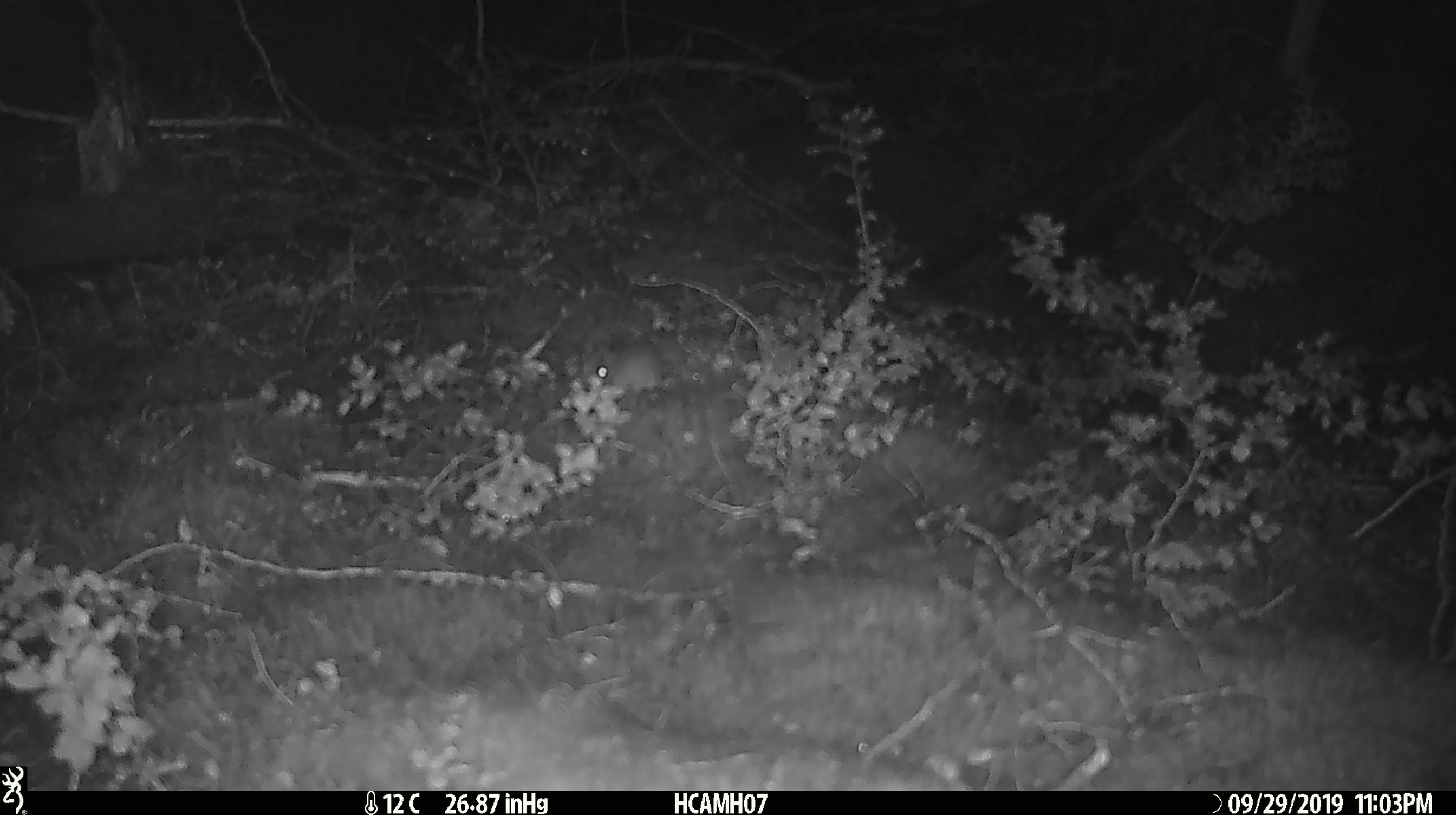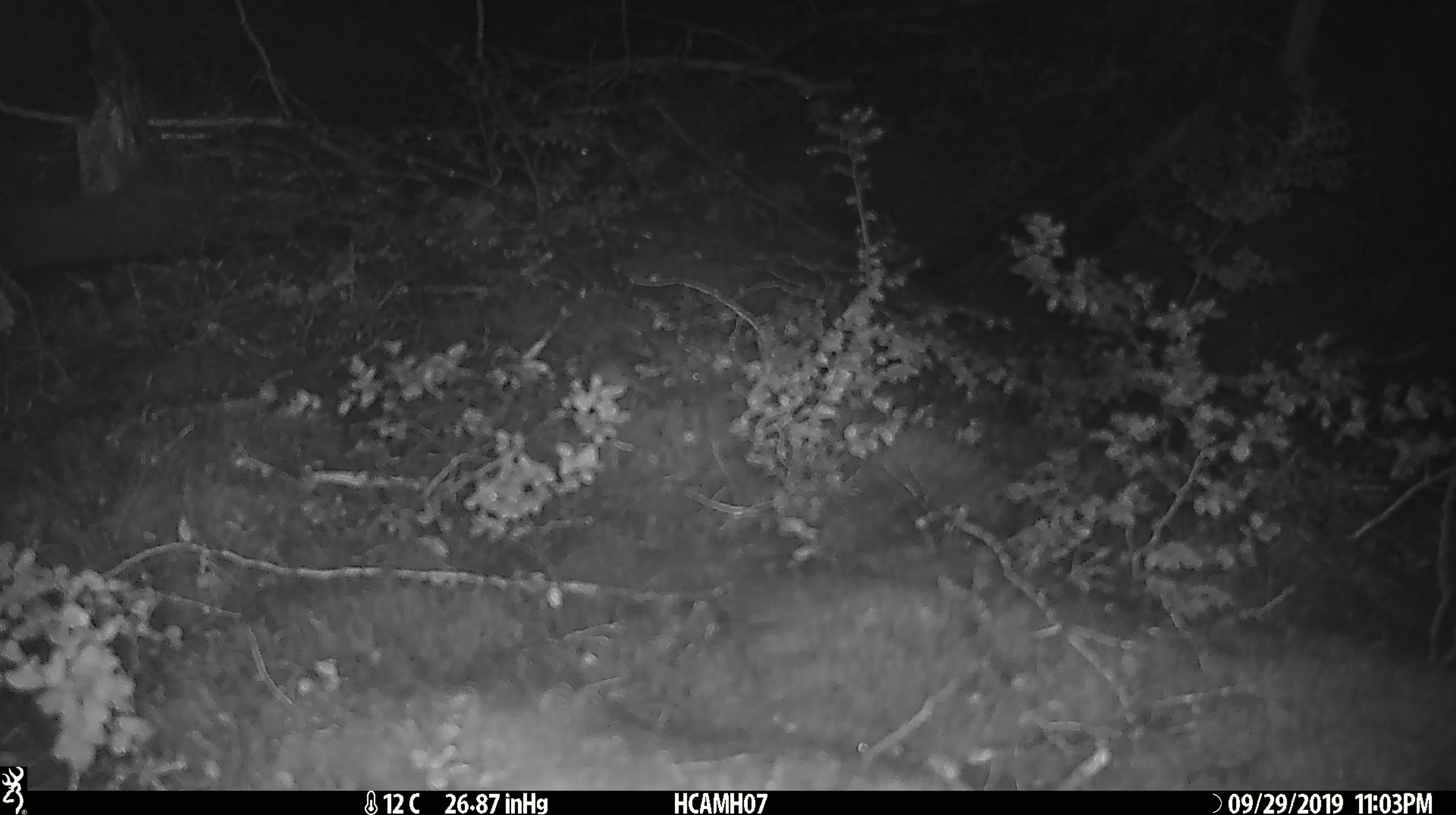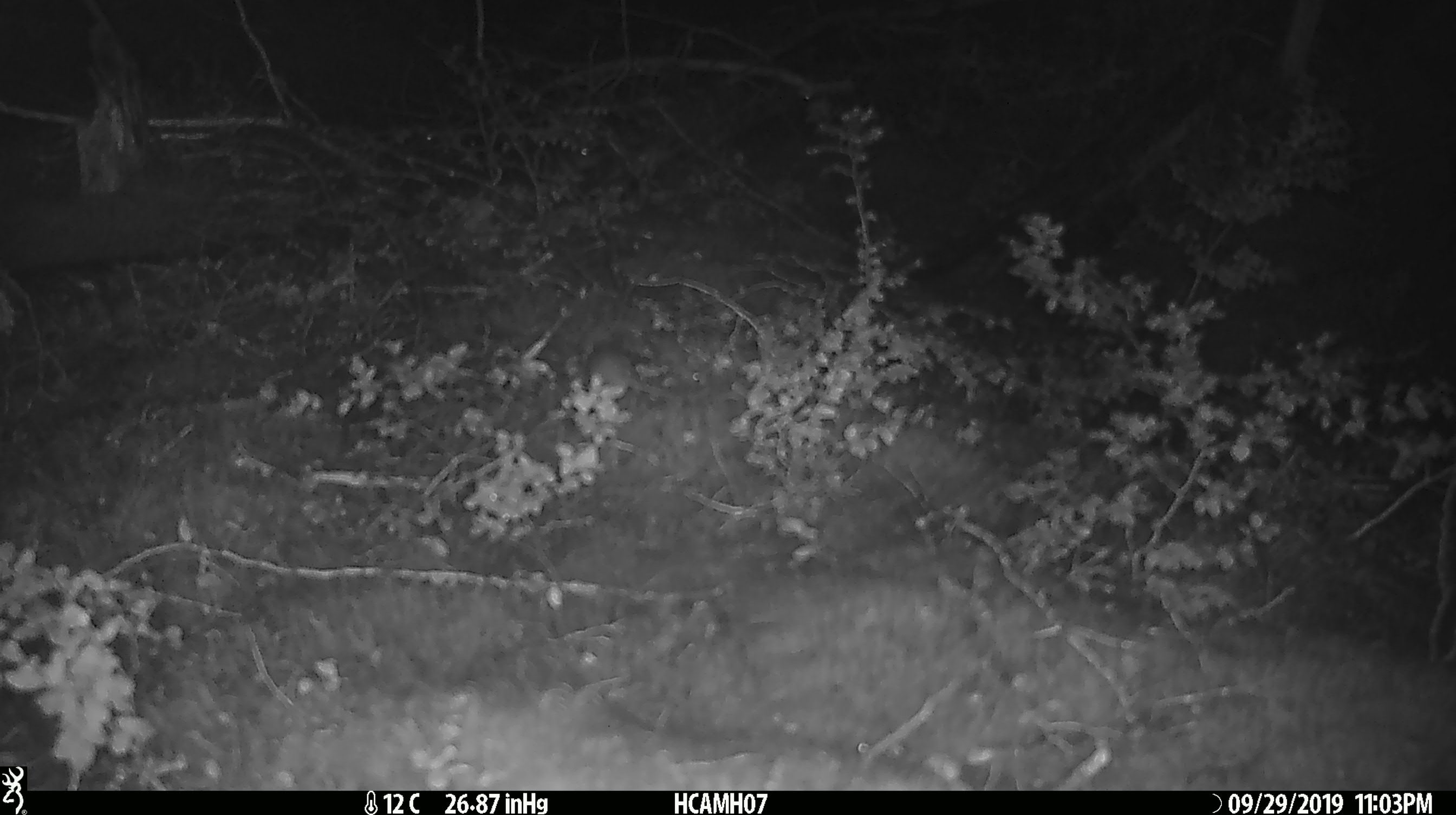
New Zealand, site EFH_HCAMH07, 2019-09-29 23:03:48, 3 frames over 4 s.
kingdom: Animalia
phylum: Chordata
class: Mammalia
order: Rodentia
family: Muridae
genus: Mus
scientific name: Mus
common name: mouse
Mouse (Mus).